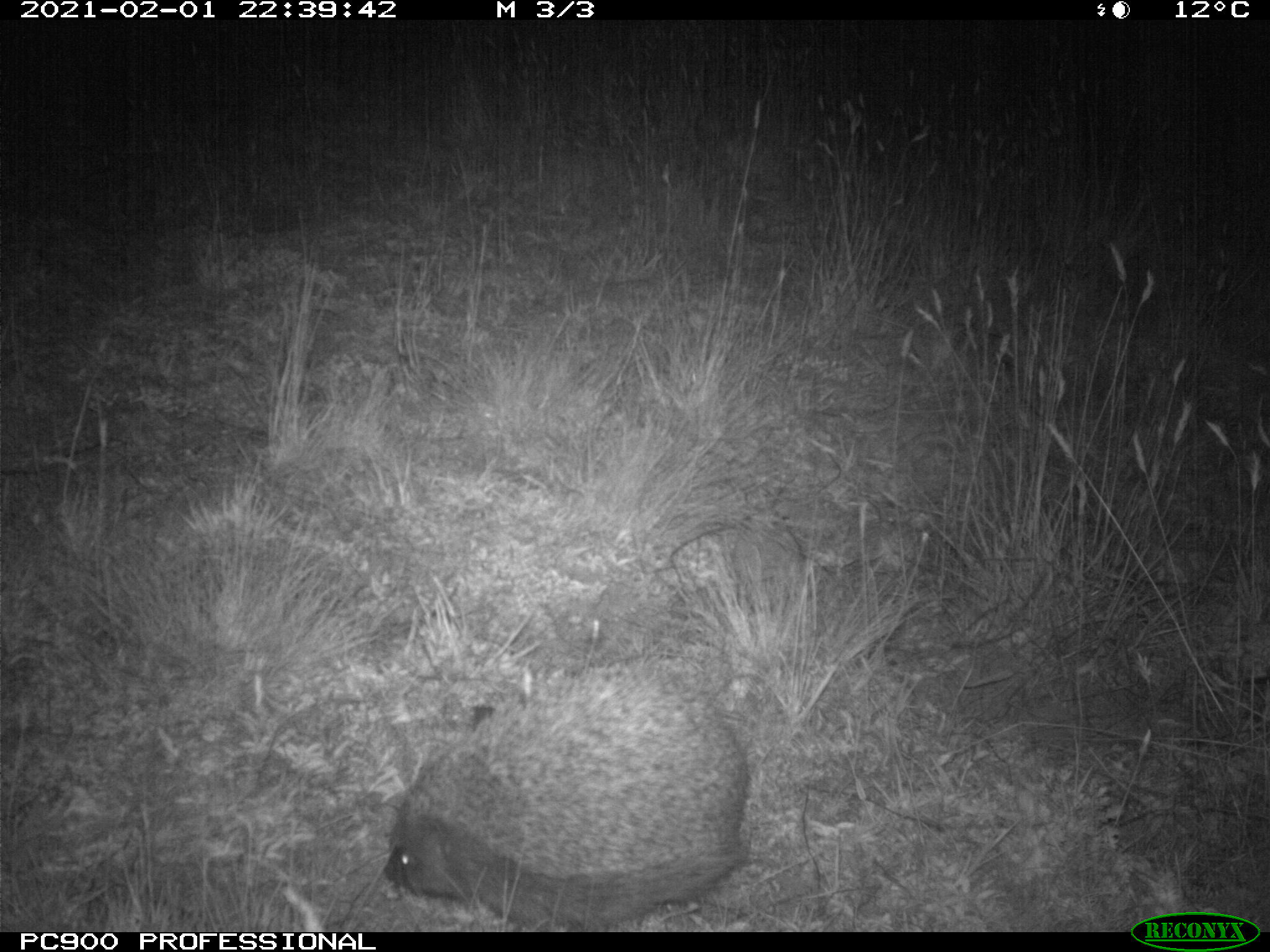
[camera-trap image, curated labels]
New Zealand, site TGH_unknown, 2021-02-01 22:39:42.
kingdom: Animalia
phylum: Chordata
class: Mammalia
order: Eulipotyphla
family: Erinaceidae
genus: Erinaceus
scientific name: Erinaceus europaeus europaeus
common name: european hedgehog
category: hedgehog